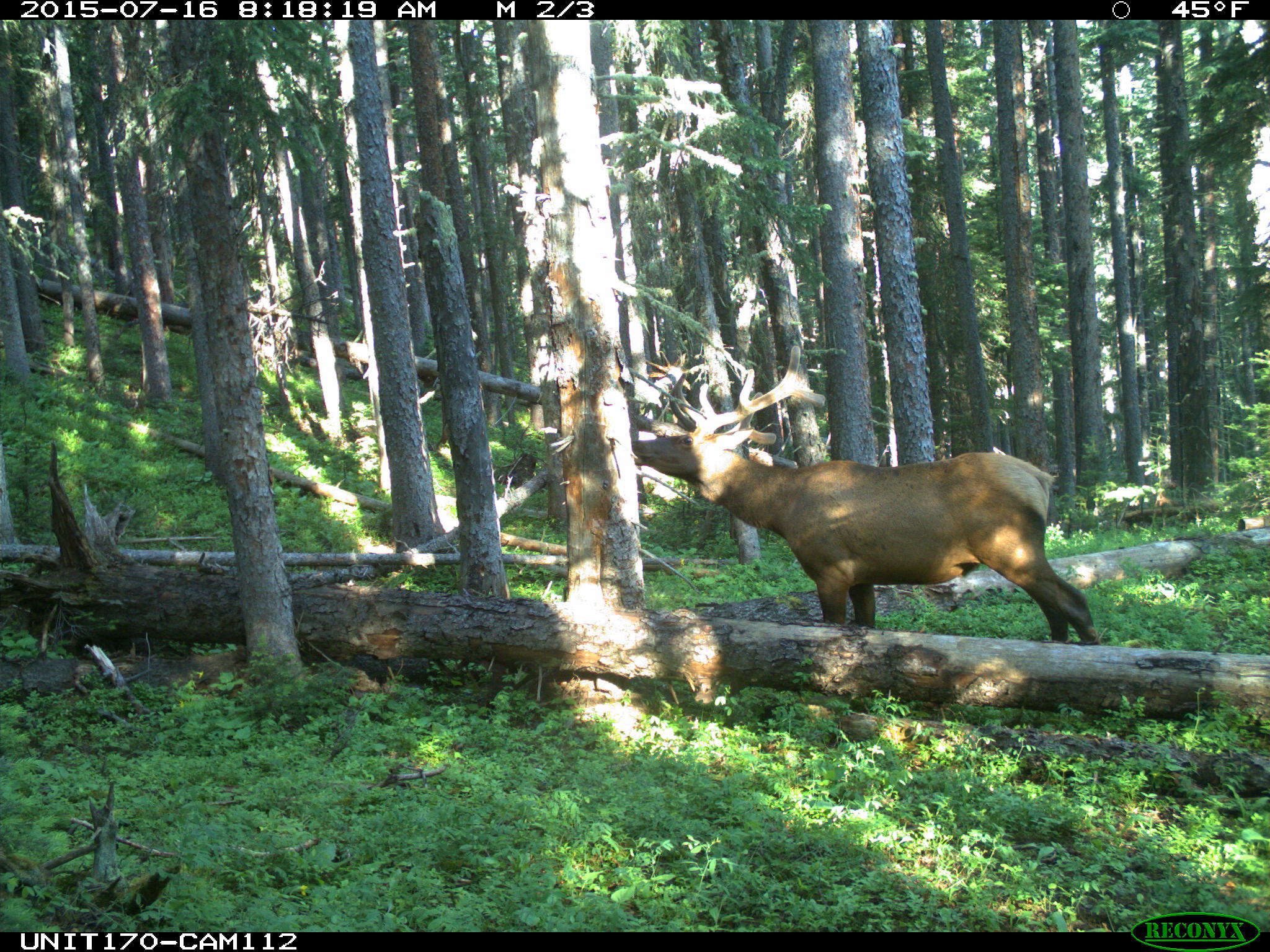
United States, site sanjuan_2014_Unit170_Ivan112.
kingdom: Animalia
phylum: Chordata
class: Mammalia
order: Artiodactyla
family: Cervidae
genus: Cervus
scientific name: Cervus elaphus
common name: red deer